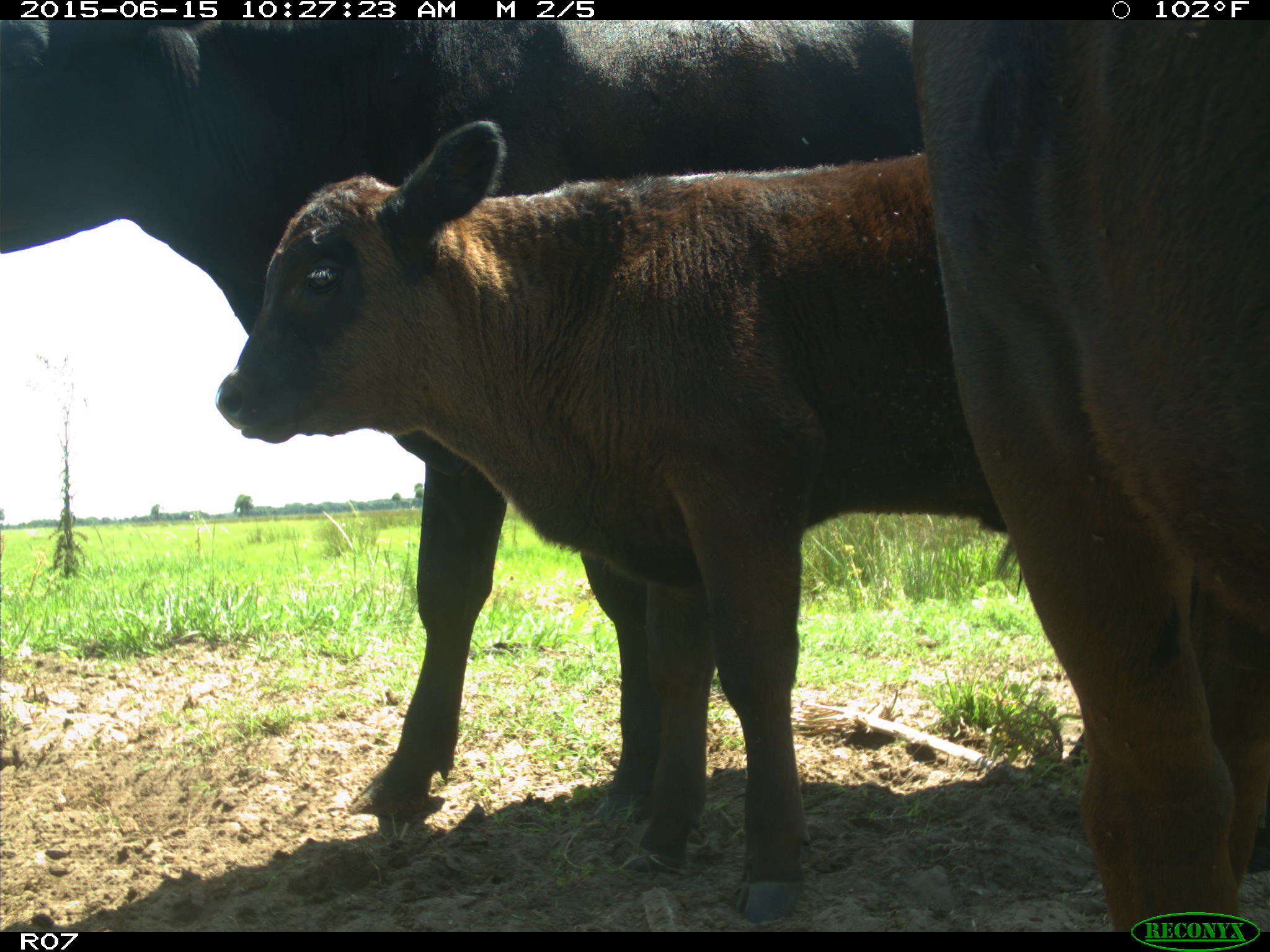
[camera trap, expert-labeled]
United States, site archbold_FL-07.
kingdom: Animalia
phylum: Chordata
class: Mammalia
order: Artiodactyla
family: Bovidae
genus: Bos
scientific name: Bos taurus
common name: domestic cow